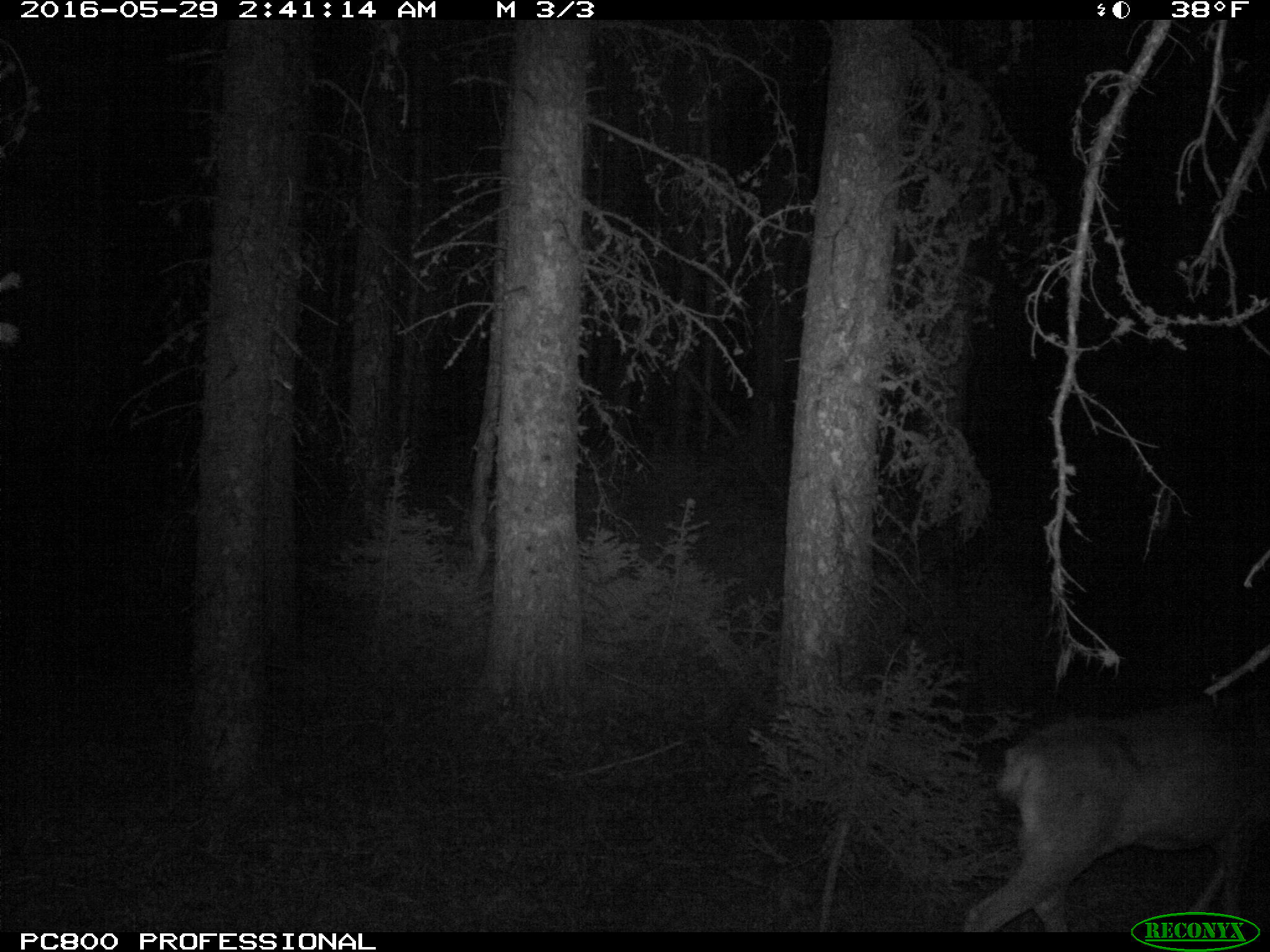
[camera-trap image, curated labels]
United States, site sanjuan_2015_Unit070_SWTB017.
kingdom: Animalia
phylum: Chordata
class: Mammalia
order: Artiodactyla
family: Cervidae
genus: Odocoileus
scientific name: Odocoileus hemionus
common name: mule deer